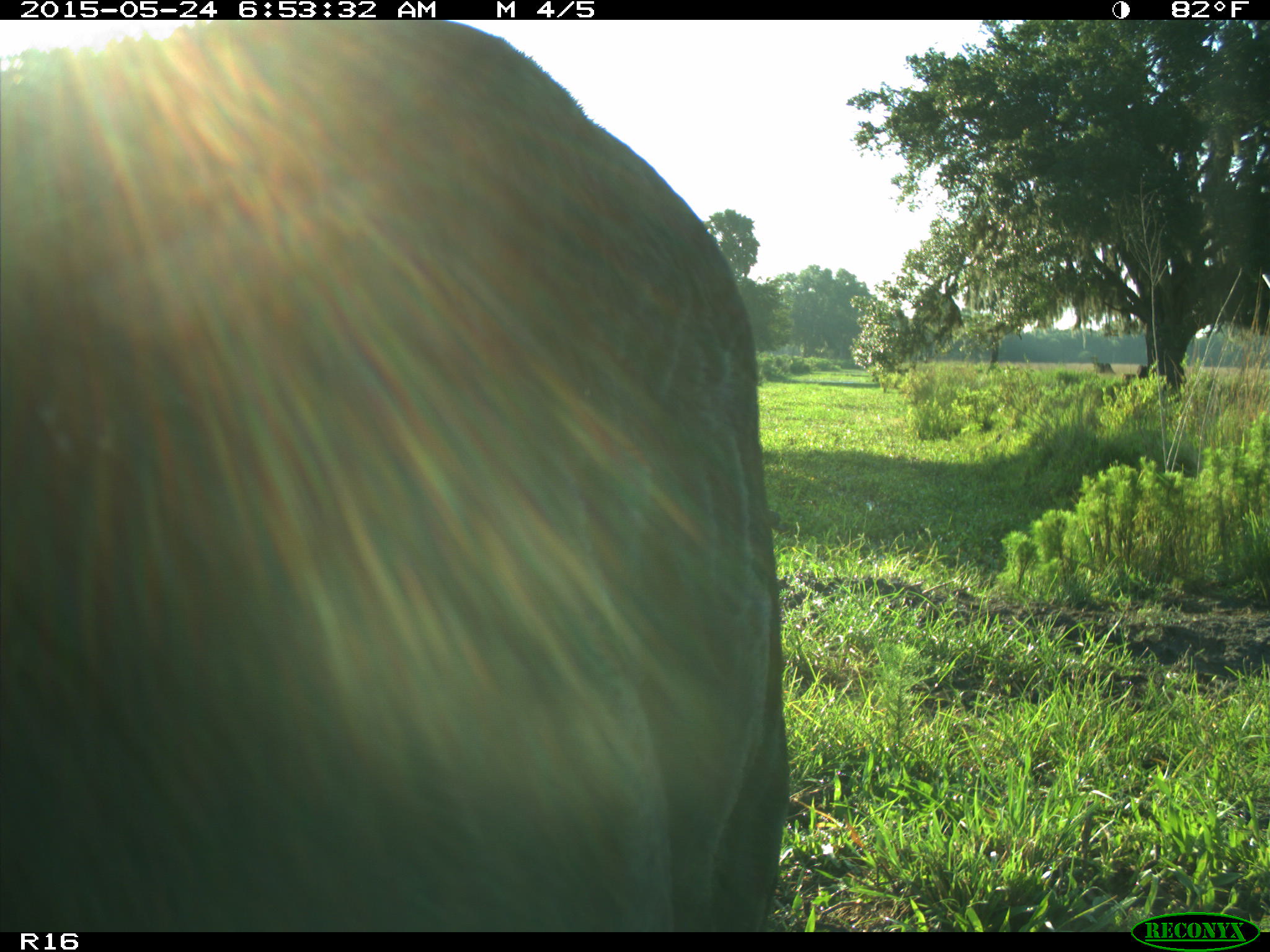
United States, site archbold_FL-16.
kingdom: Animalia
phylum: Chordata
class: Mammalia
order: Artiodactyla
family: Bovidae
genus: Bos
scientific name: Bos taurus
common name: domestic cow